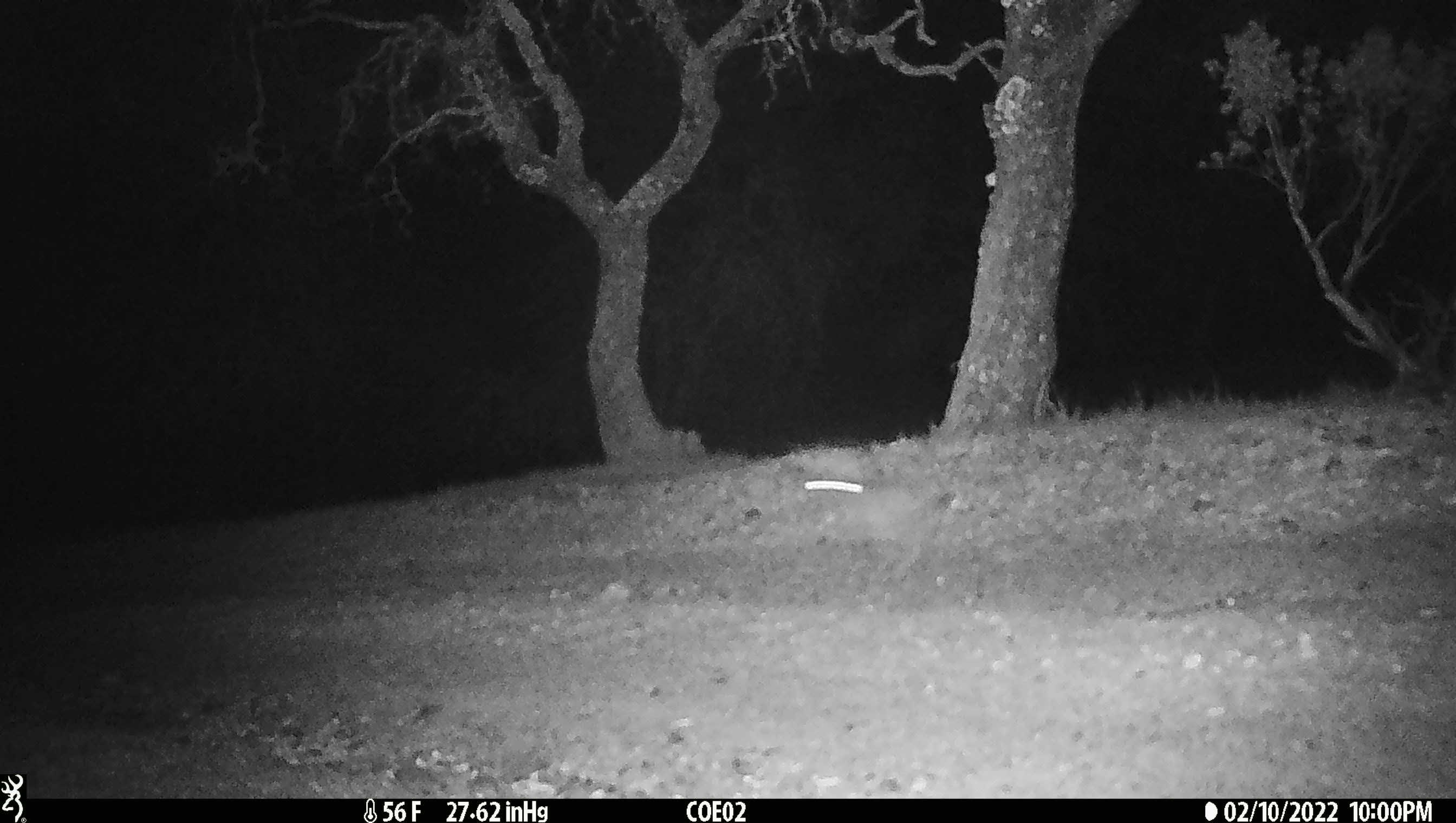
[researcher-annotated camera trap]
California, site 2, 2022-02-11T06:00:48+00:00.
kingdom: Animalia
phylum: Chordata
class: Mammalia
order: Lagomorpha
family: Leporidae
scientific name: Leporidae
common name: rabbit